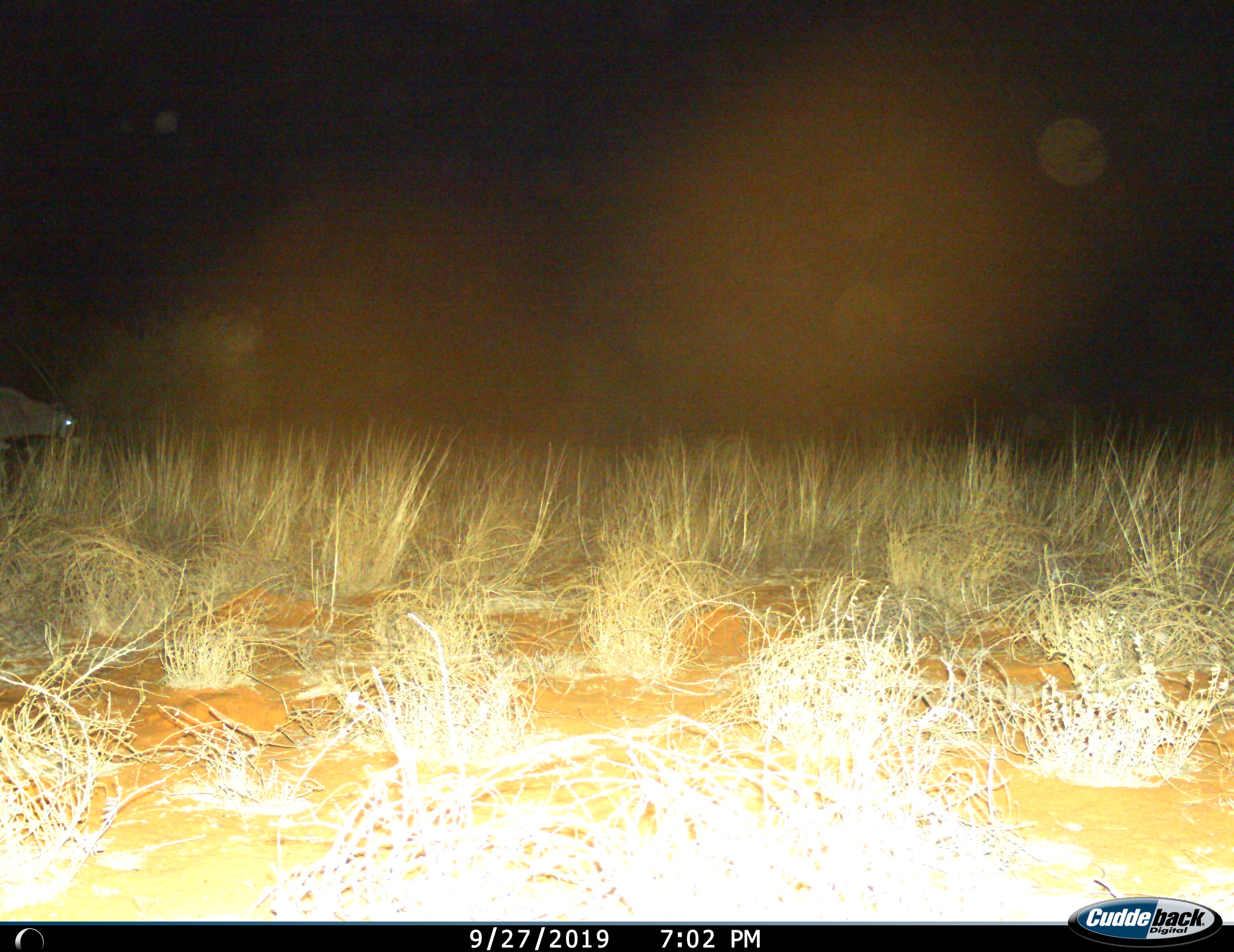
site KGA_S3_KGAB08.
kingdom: Animalia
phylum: Chordata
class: Mammalia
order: Artiodactyla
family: Bovidae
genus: Oryx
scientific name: Oryx gazella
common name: gemsbok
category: oryx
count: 1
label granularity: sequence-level